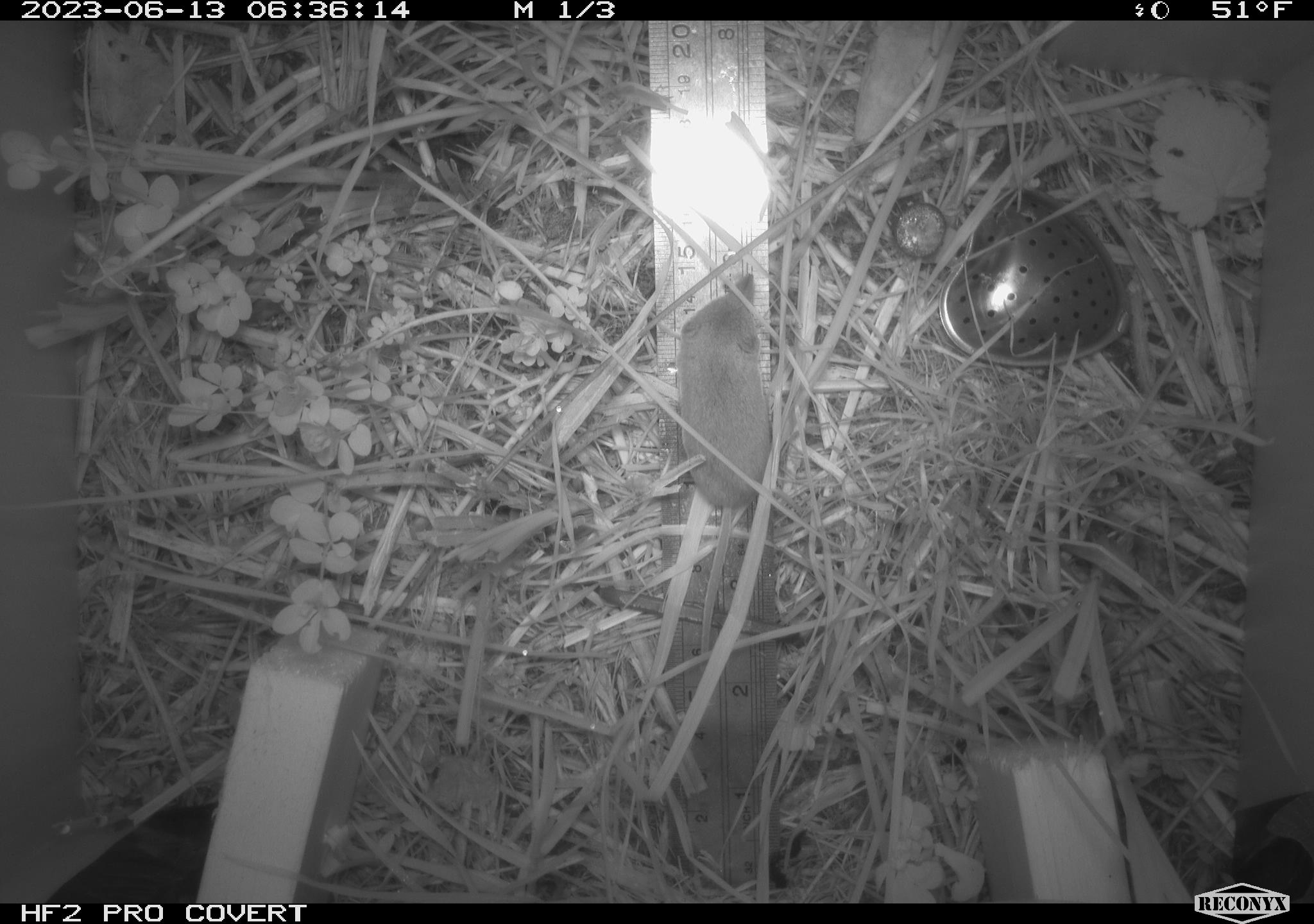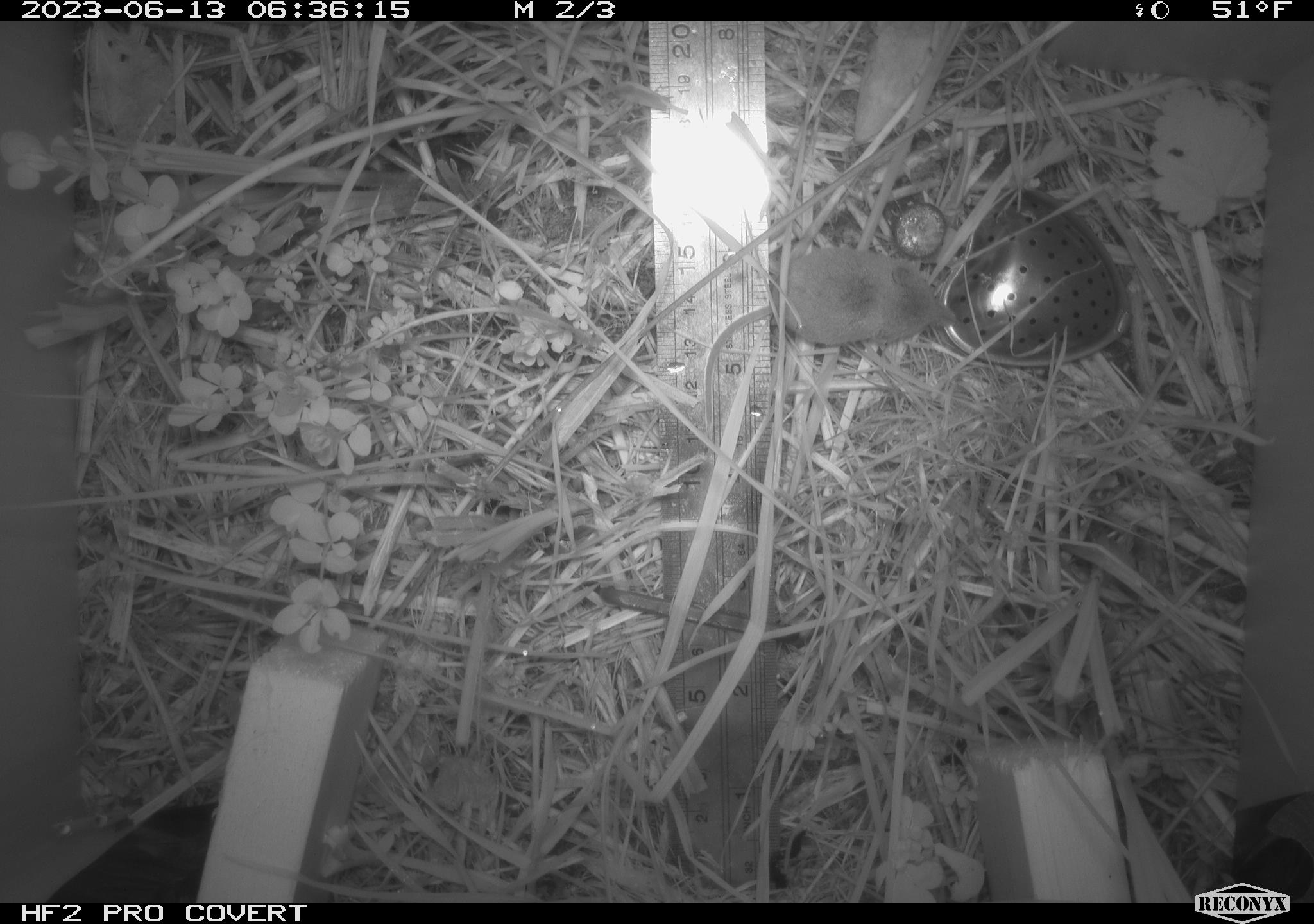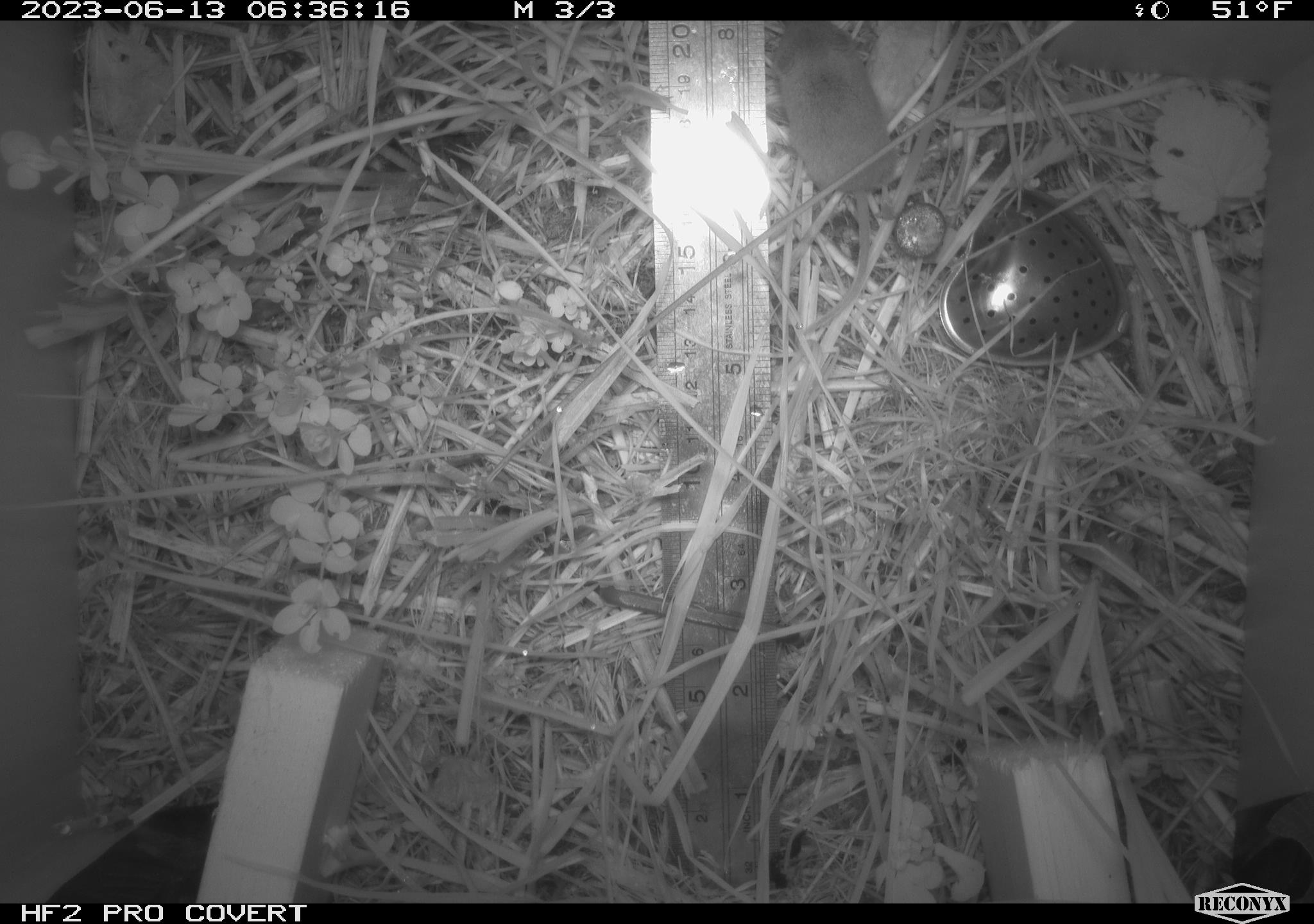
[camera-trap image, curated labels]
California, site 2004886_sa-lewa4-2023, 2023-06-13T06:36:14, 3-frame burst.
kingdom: Animalia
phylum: Chordata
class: Mammalia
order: Eulipotyphla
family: Soricidae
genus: Sorex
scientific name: Sorex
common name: long-tailed shrew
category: sorex species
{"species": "sorex species (long-tailed shrew) (Sorex)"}